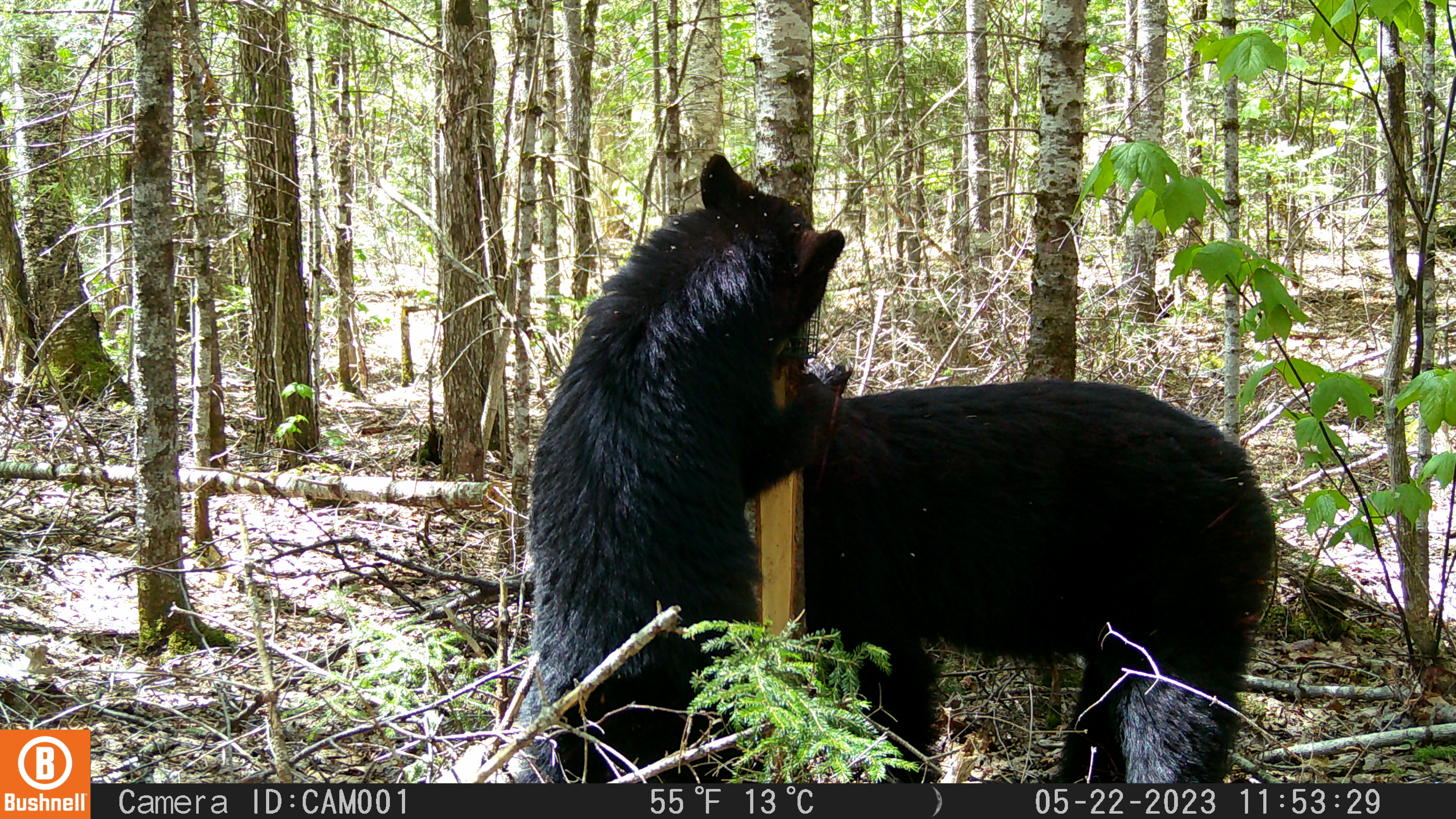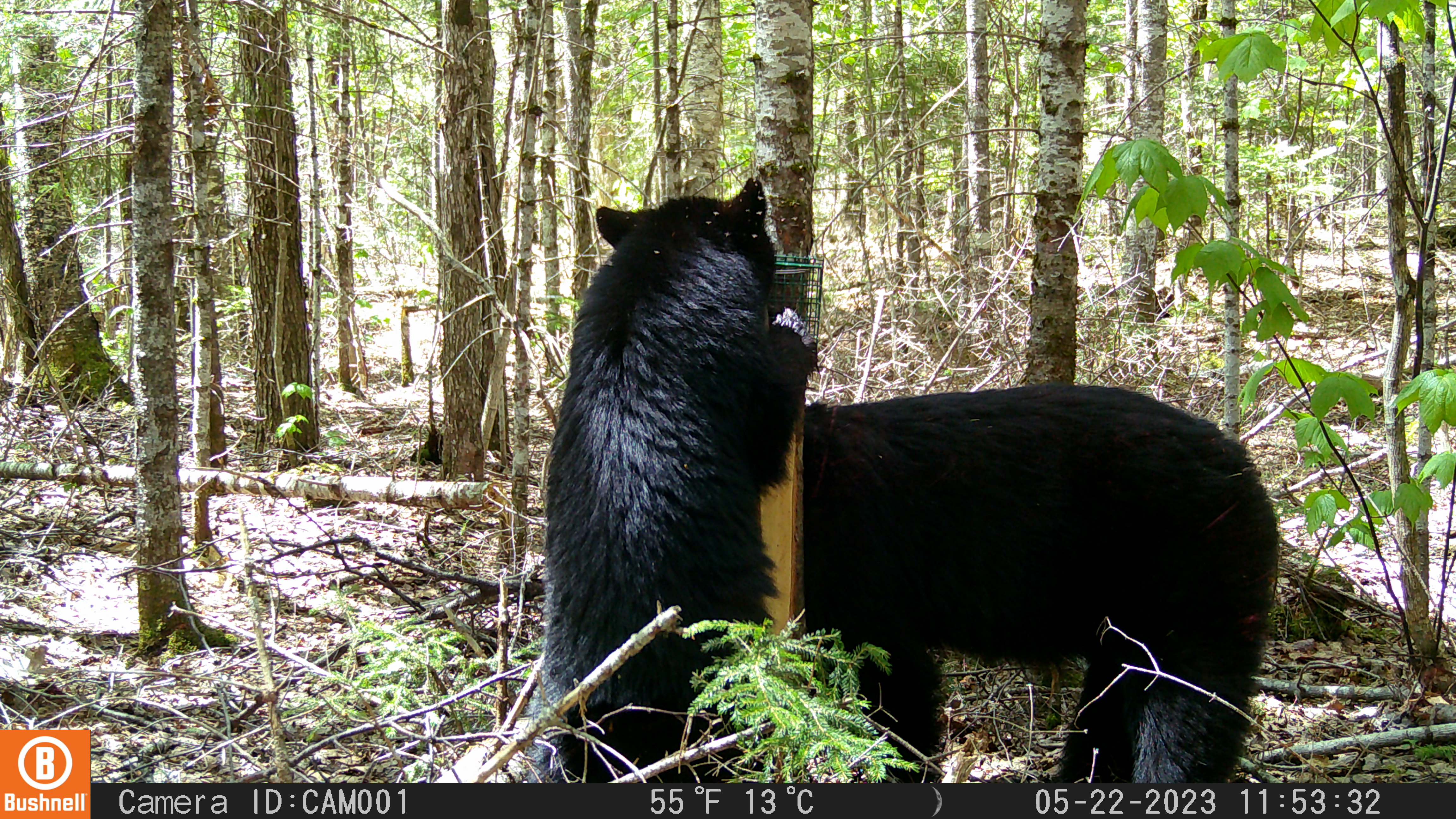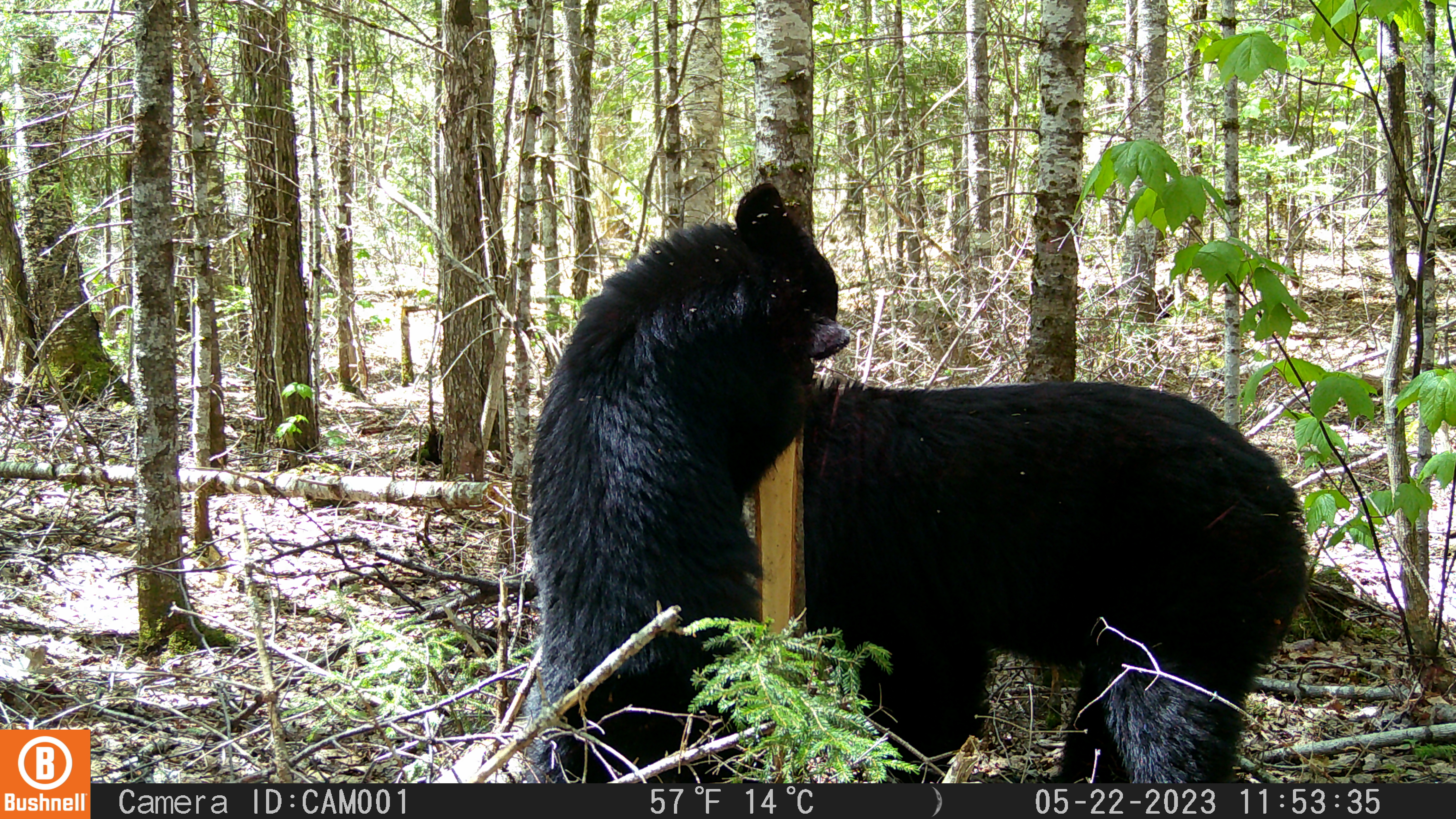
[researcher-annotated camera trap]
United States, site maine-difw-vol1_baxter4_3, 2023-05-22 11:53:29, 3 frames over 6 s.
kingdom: Animalia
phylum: Chordata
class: Mammalia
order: Carnivora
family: Ursidae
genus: Ursus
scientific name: Ursus americanus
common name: black bear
Black bear (Ursus americanus).